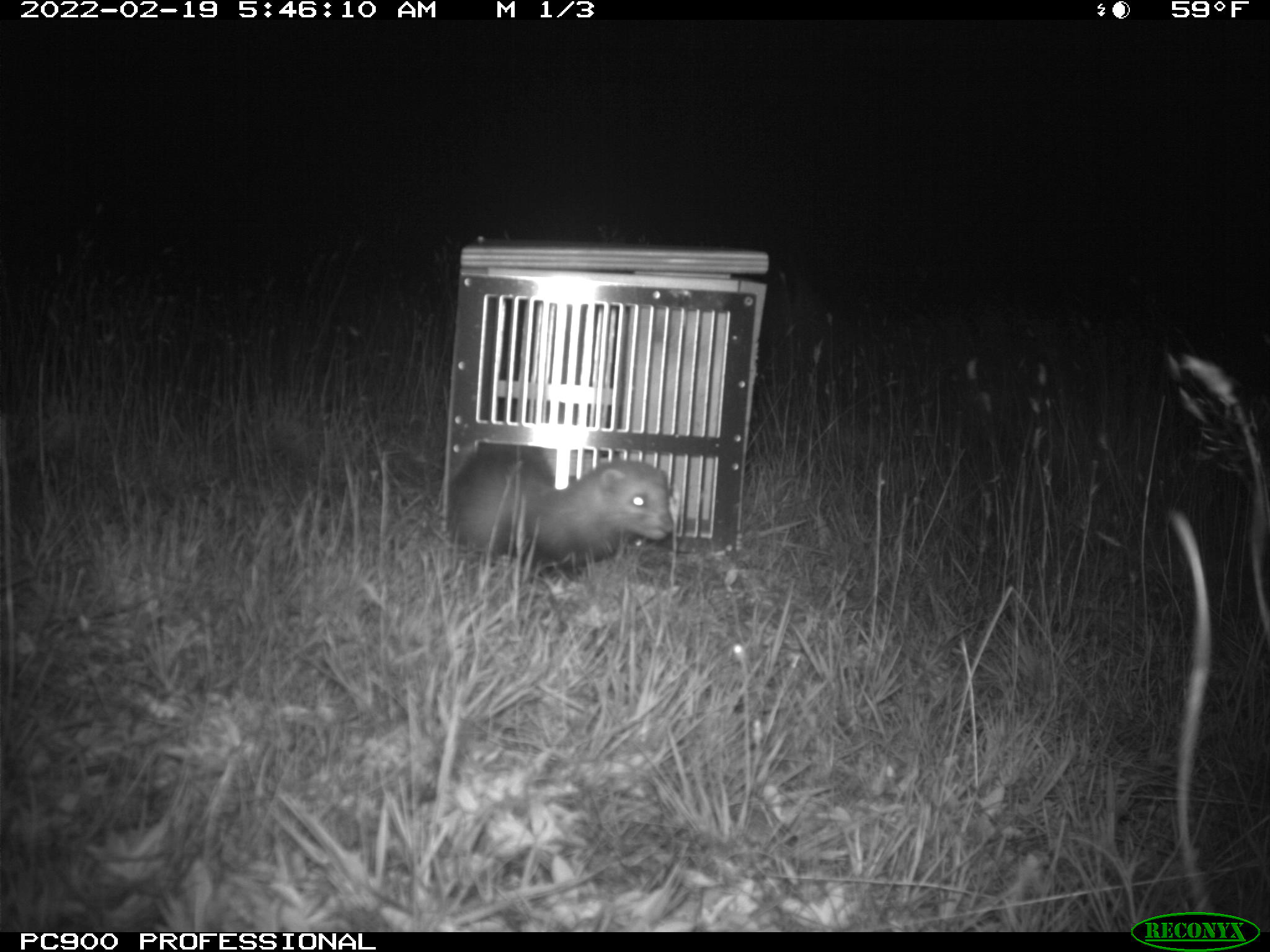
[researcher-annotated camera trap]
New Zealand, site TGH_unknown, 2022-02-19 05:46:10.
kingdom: Animalia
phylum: Chordata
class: Mammalia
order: Carnivora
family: Mustelidae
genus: Mustela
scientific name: Mustela furo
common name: ferret